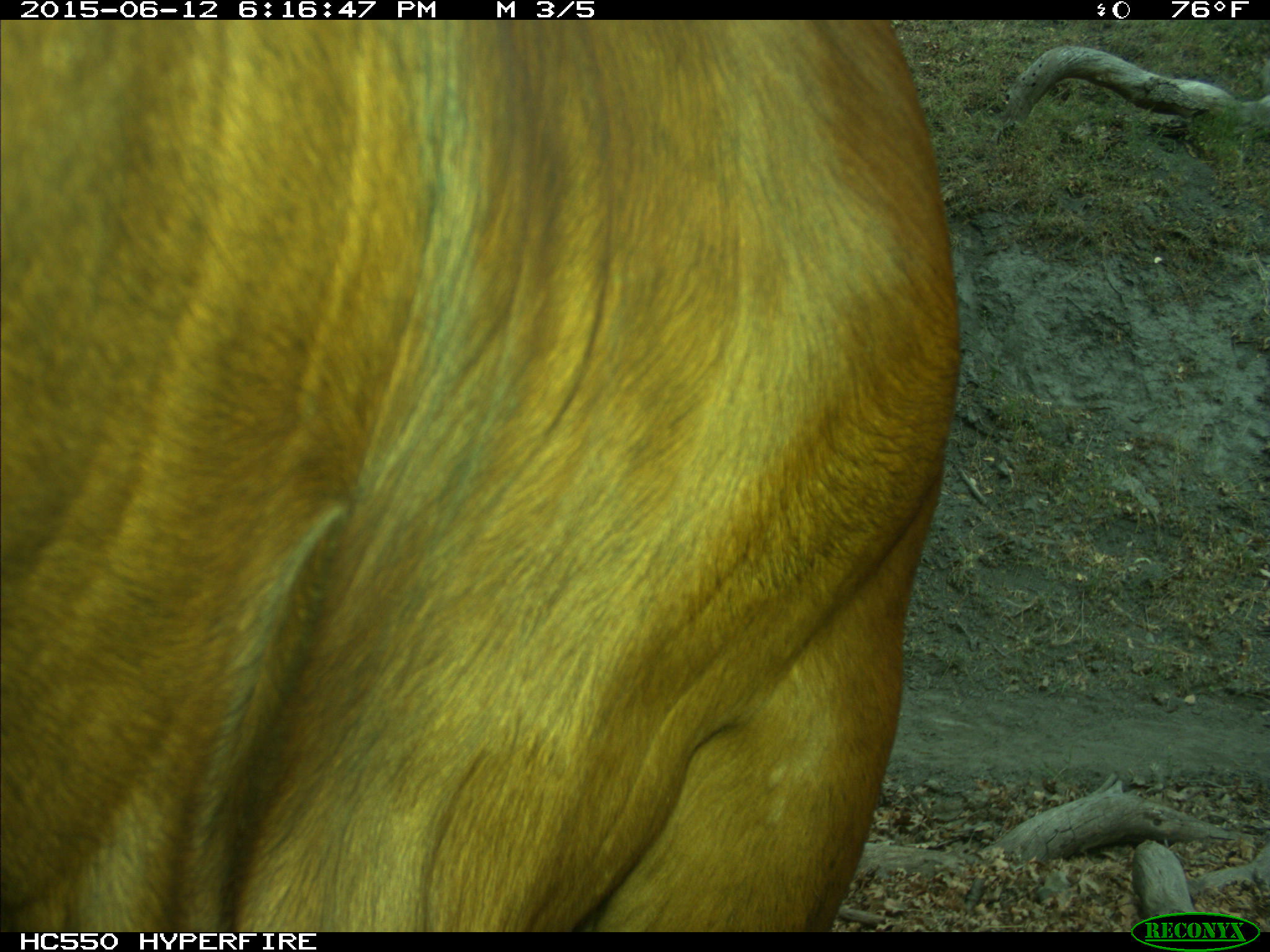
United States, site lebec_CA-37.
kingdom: Animalia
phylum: Chordata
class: Mammalia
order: Artiodactyla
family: Bovidae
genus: Bos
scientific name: Bos taurus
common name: domestic cow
Bos taurus (domestic cow).